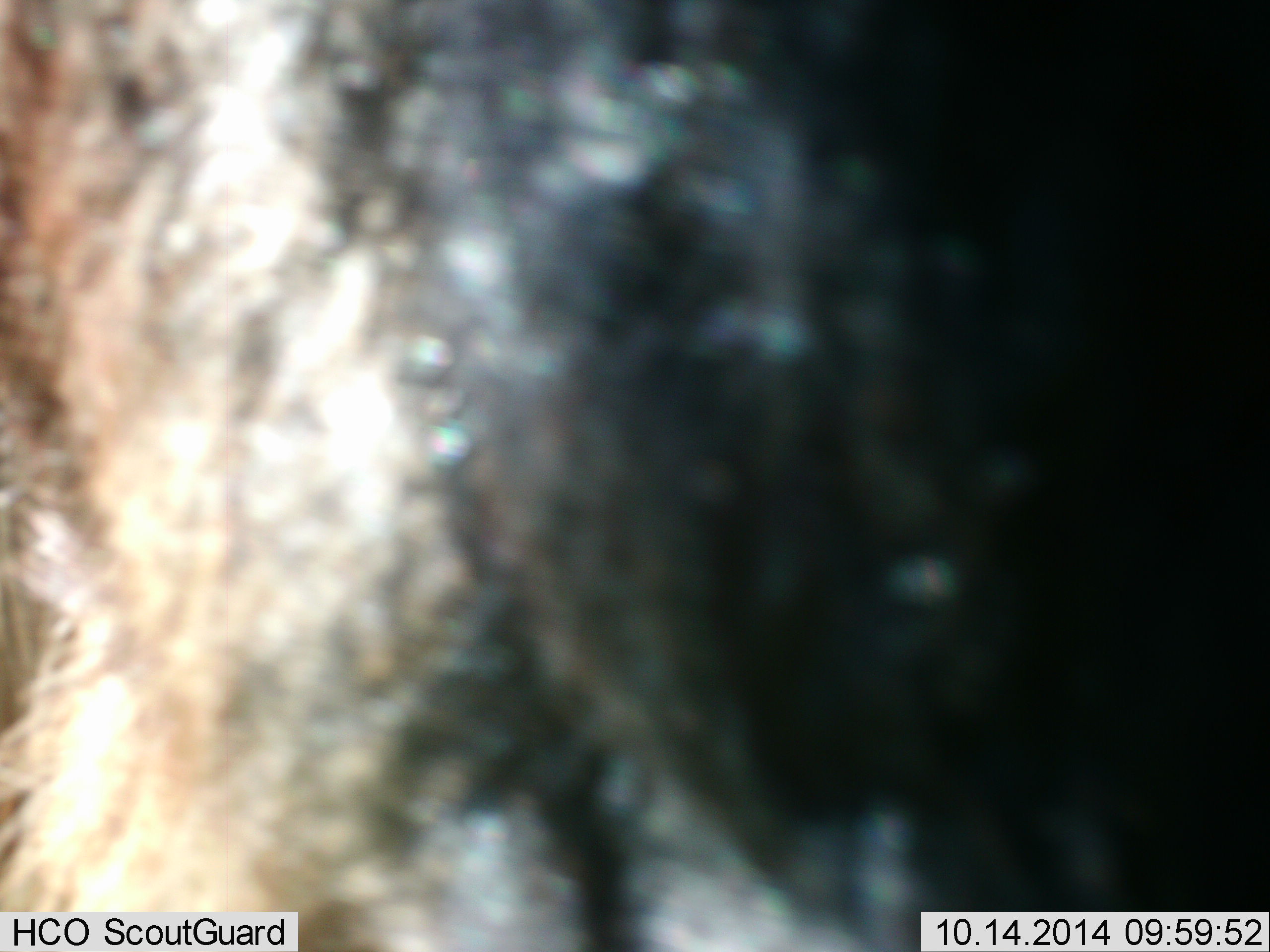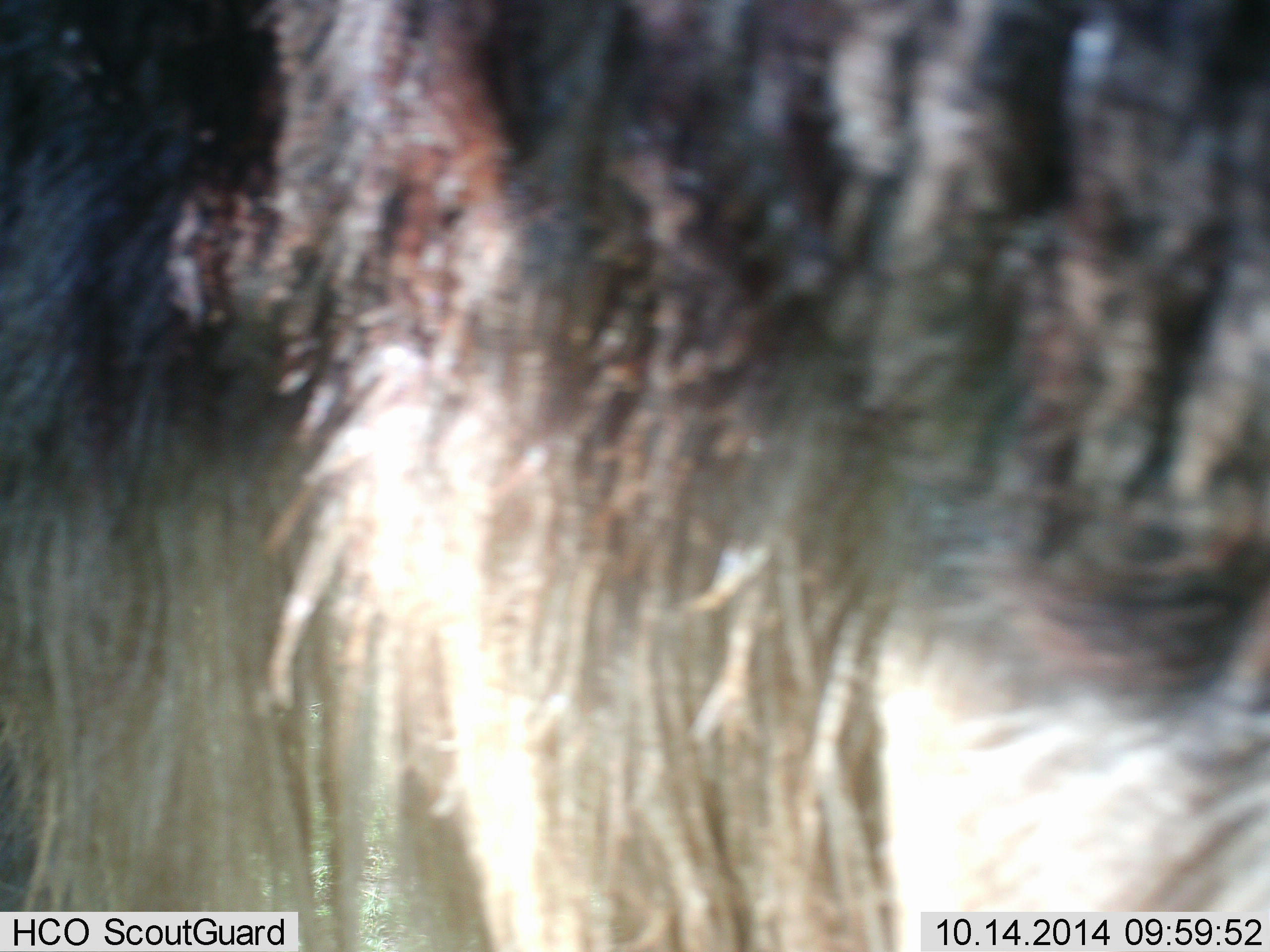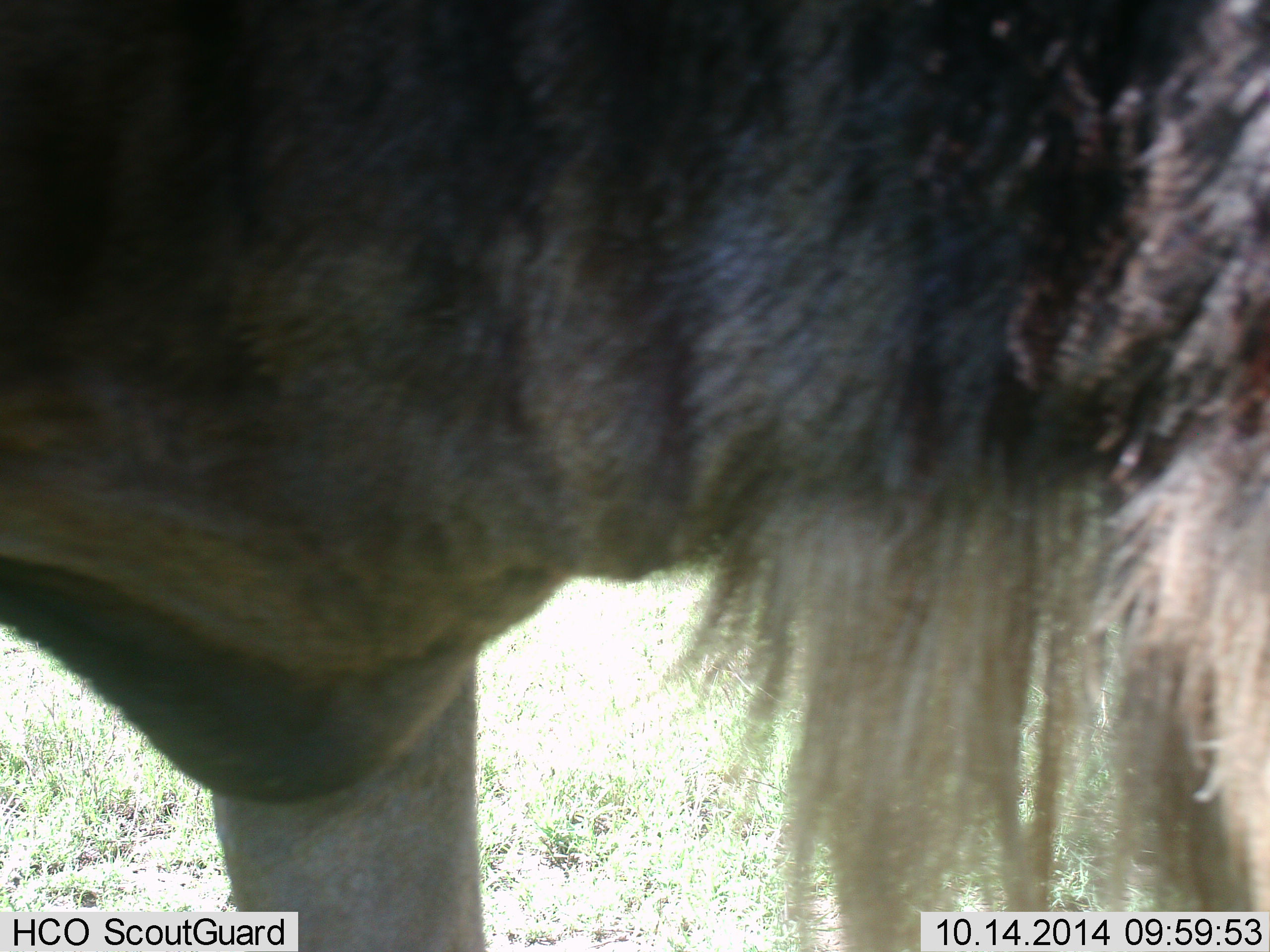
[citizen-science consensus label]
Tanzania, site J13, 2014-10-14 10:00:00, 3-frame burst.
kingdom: Animalia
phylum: Chordata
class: Mammalia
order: Artiodactyla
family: Bovidae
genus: Connochaetes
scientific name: Connochaetes taurinus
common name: blue wildebeest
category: wildebeest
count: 1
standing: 60%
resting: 0%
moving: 40%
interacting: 0%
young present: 0%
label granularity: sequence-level